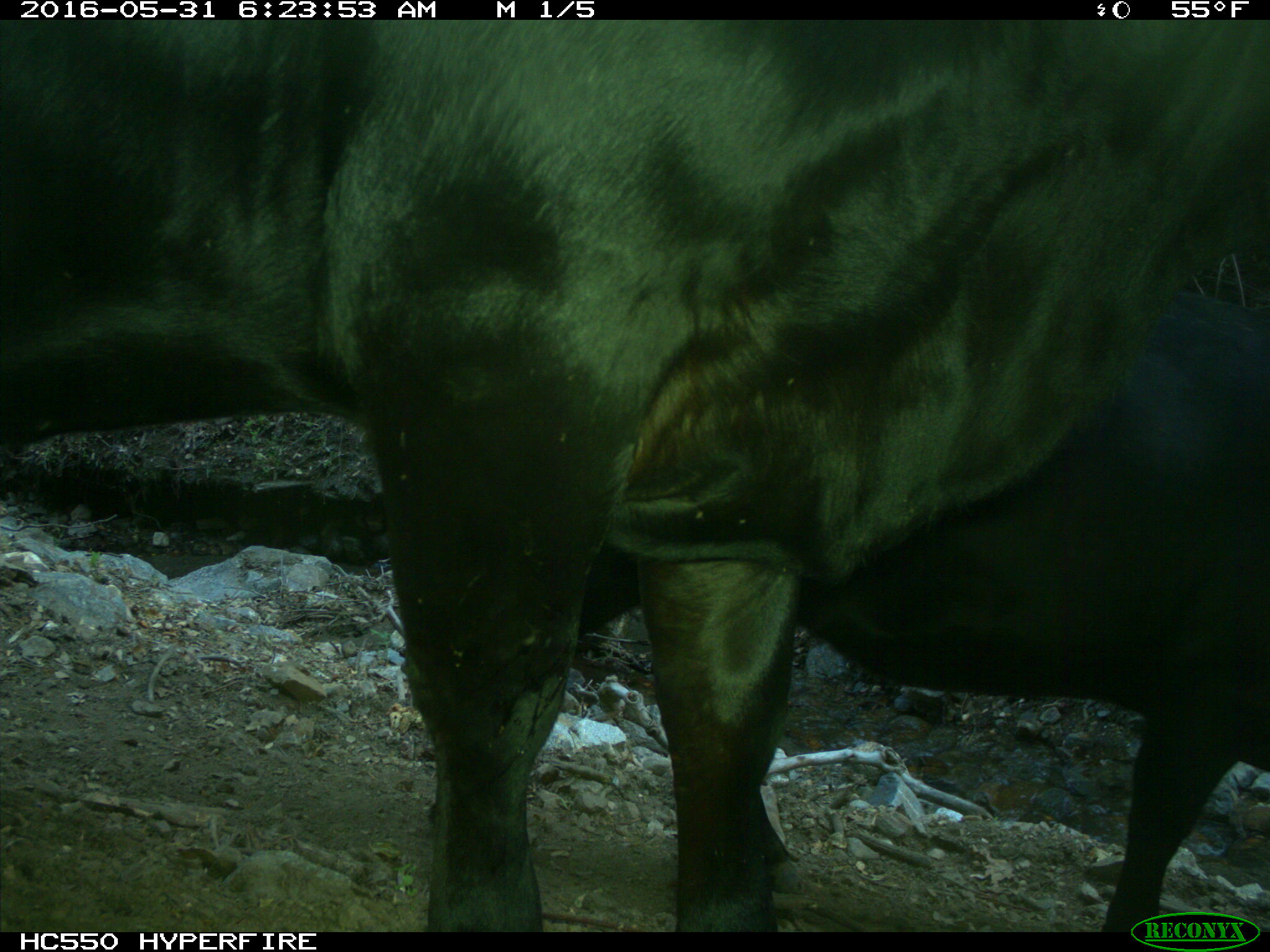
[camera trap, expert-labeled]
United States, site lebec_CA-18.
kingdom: Animalia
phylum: Chordata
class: Mammalia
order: Artiodactyla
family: Bovidae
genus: Bos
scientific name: Bos taurus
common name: domestic cow